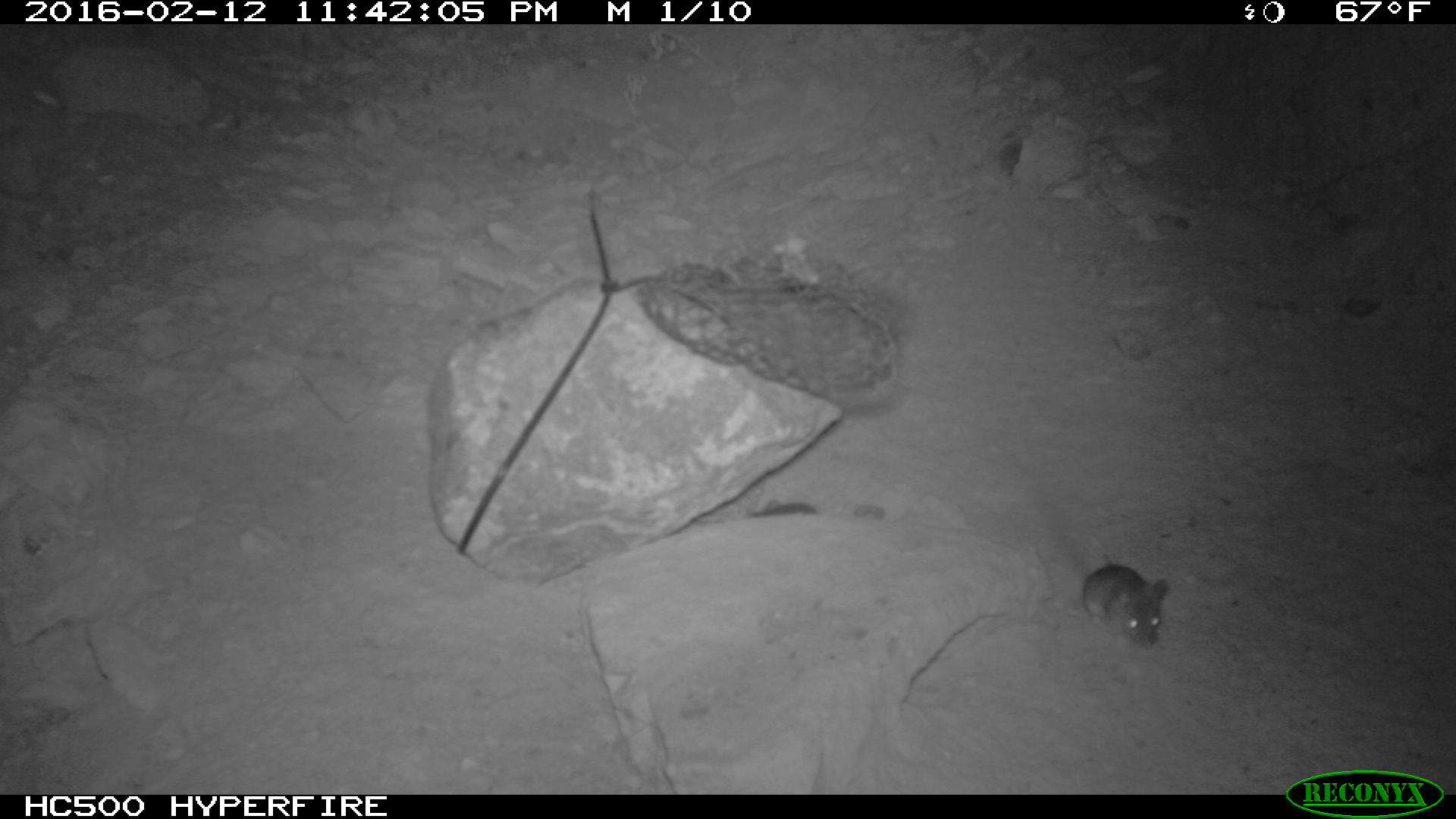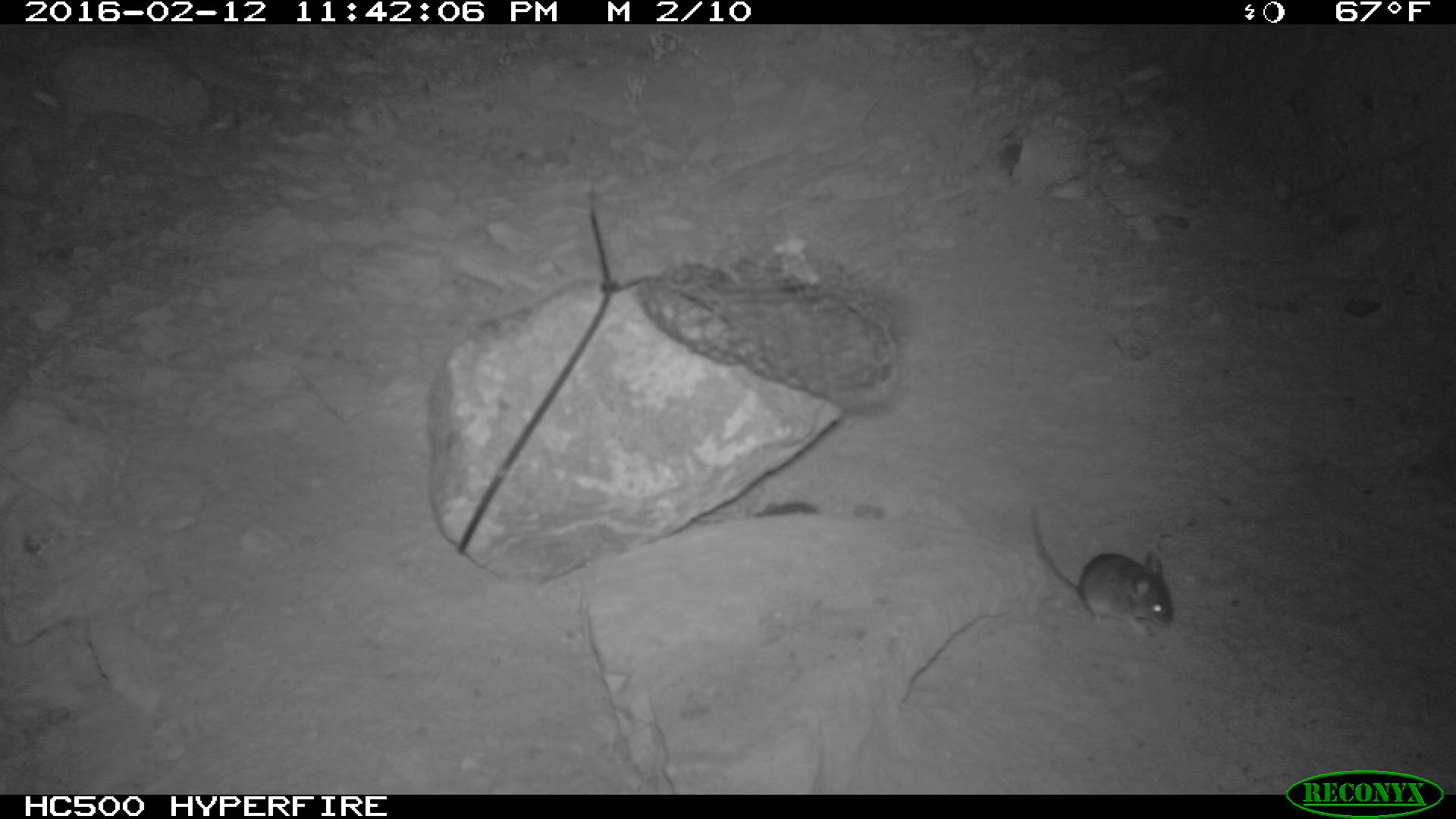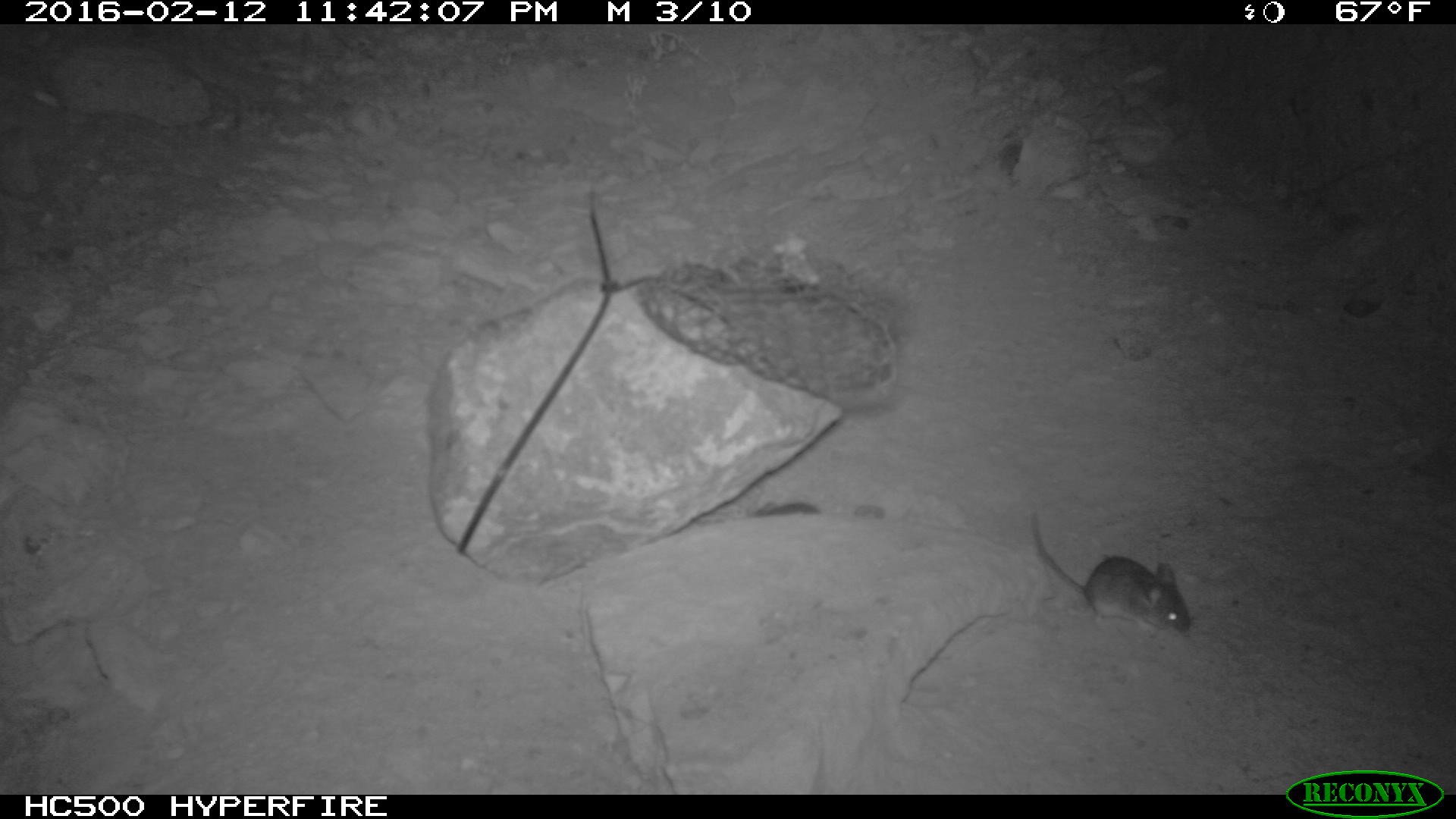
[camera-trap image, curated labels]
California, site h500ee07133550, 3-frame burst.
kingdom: Animalia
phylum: Chordata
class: Mammalia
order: Rodentia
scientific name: Rodentia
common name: rodent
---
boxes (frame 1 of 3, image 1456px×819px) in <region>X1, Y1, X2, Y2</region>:
rodent: <region>1050, 515, 1169, 648</region>; <region>745, 500, 817, 519</region>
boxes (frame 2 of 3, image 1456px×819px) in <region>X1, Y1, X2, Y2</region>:
rodent: <region>1028, 508, 1173, 641</region>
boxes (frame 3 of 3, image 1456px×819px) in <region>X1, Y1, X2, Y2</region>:
rodent: <region>1031, 507, 1190, 633</region>